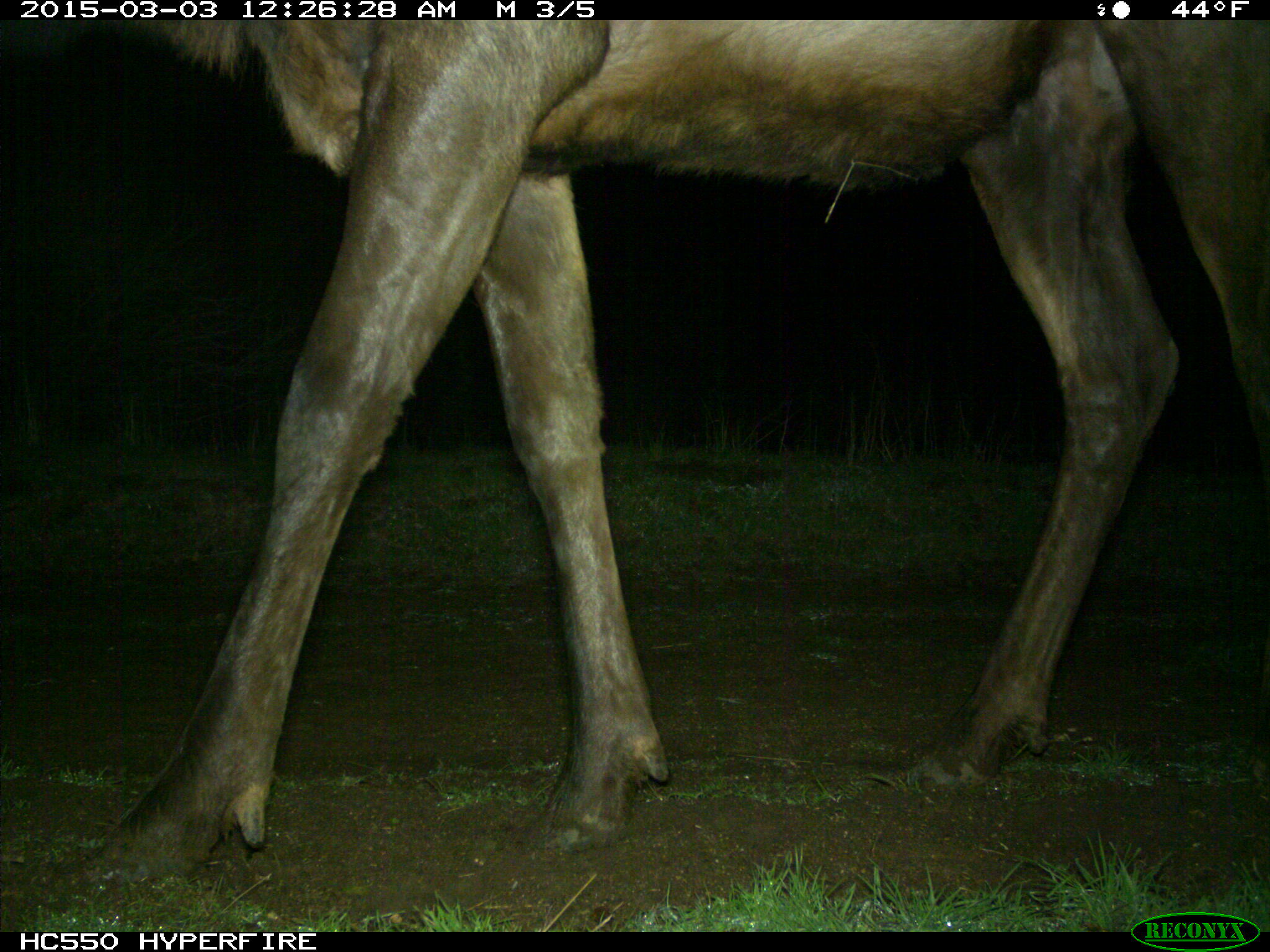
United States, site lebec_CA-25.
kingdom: Animalia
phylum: Chordata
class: Mammalia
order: Artiodactyla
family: Cervidae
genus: Cervus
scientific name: Cervus canadensis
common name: elk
Cervus canadensis (elk).